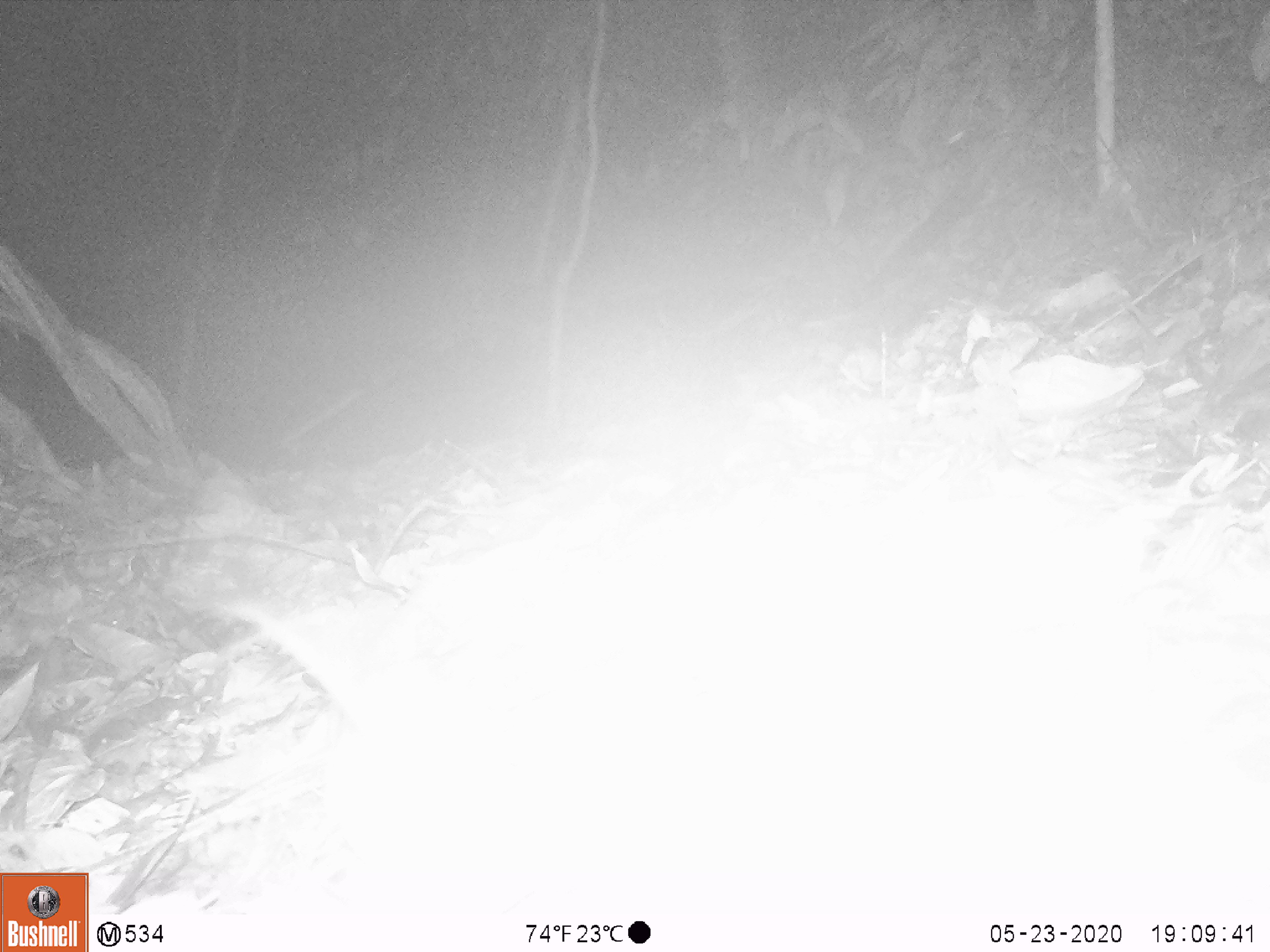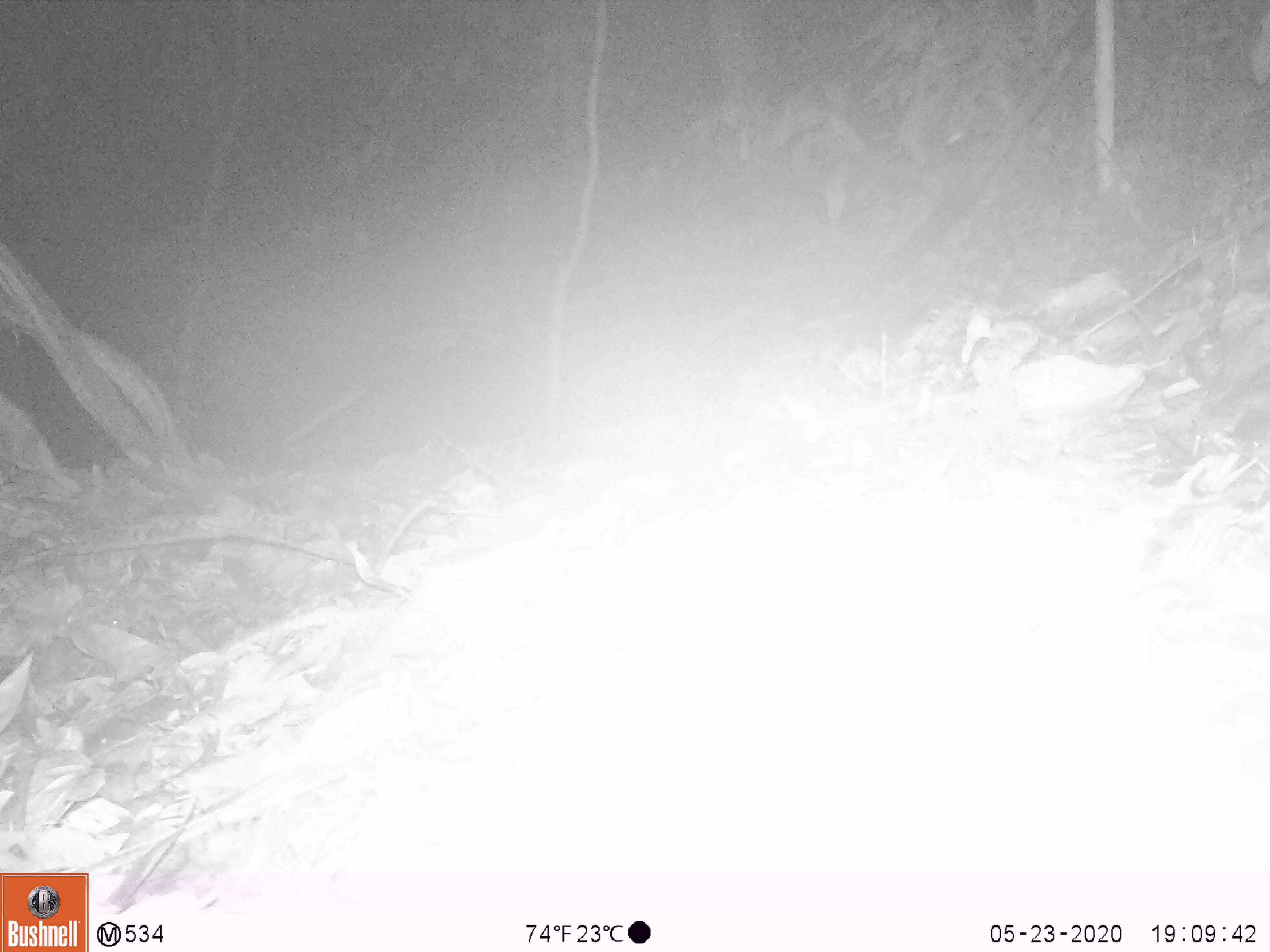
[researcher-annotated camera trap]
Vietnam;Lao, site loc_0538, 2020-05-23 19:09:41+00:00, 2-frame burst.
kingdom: Animalia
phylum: Chordata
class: Mammalia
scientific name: Mammalia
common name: mammal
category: unidentified small mammal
Unidentified small mammal (mammal) (Mammalia). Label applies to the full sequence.